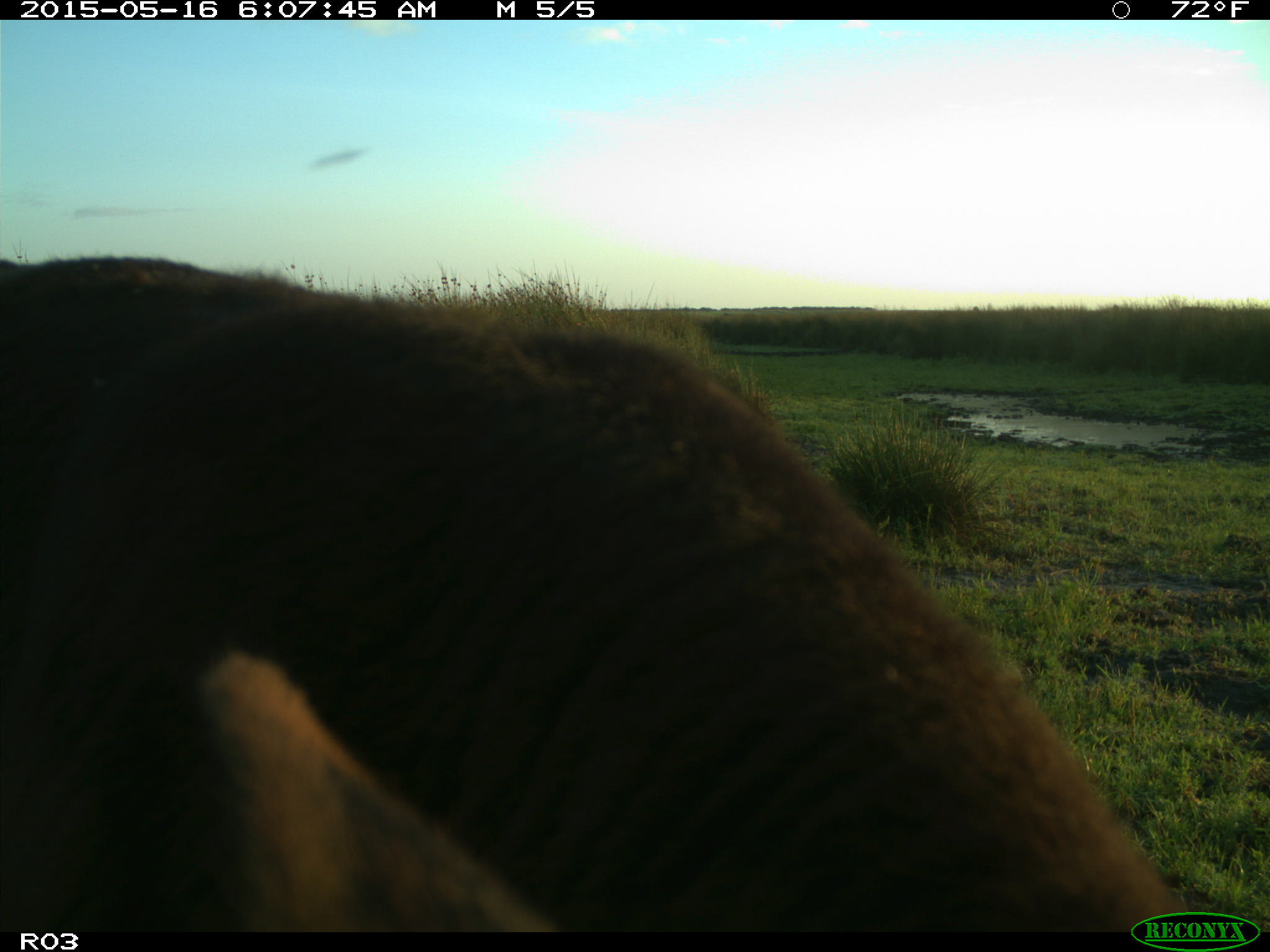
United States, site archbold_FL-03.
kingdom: Animalia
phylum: Chordata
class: Mammalia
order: Artiodactyla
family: Bovidae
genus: Bos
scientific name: Bos taurus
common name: domestic cow